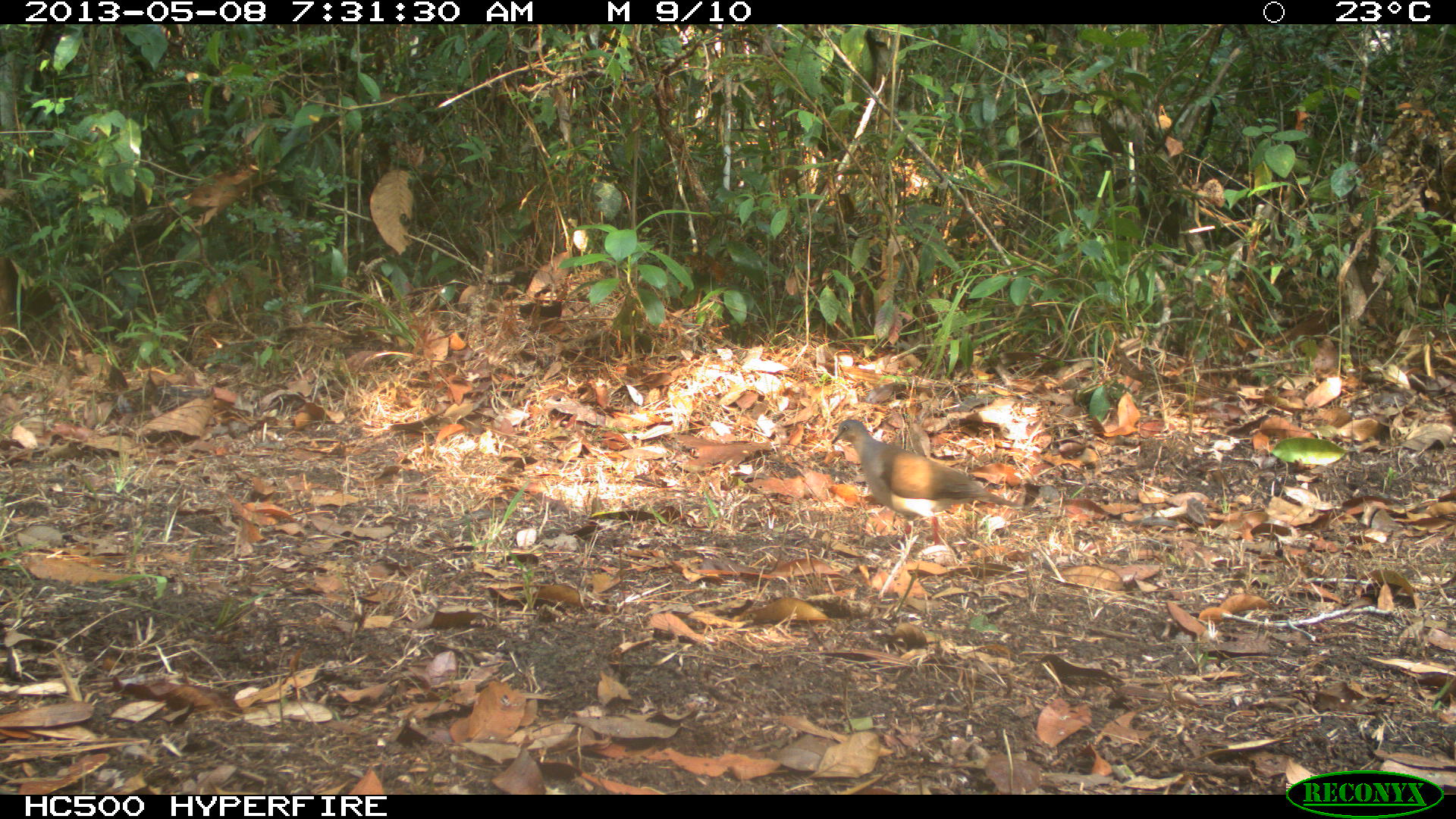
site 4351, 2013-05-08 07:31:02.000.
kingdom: Animalia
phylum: Chordata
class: Aves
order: Columbiformes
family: Columbidae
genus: Leptotila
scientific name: Leptotila plumbeiceps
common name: gray-headed dove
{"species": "Leptotila plumbeiceps (gray-headed dove)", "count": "1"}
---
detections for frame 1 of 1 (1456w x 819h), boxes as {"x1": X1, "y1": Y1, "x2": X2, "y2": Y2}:
leptotila plumbeiceps: {"x1": 829, "y1": 418, "x2": 1024, "y2": 545}